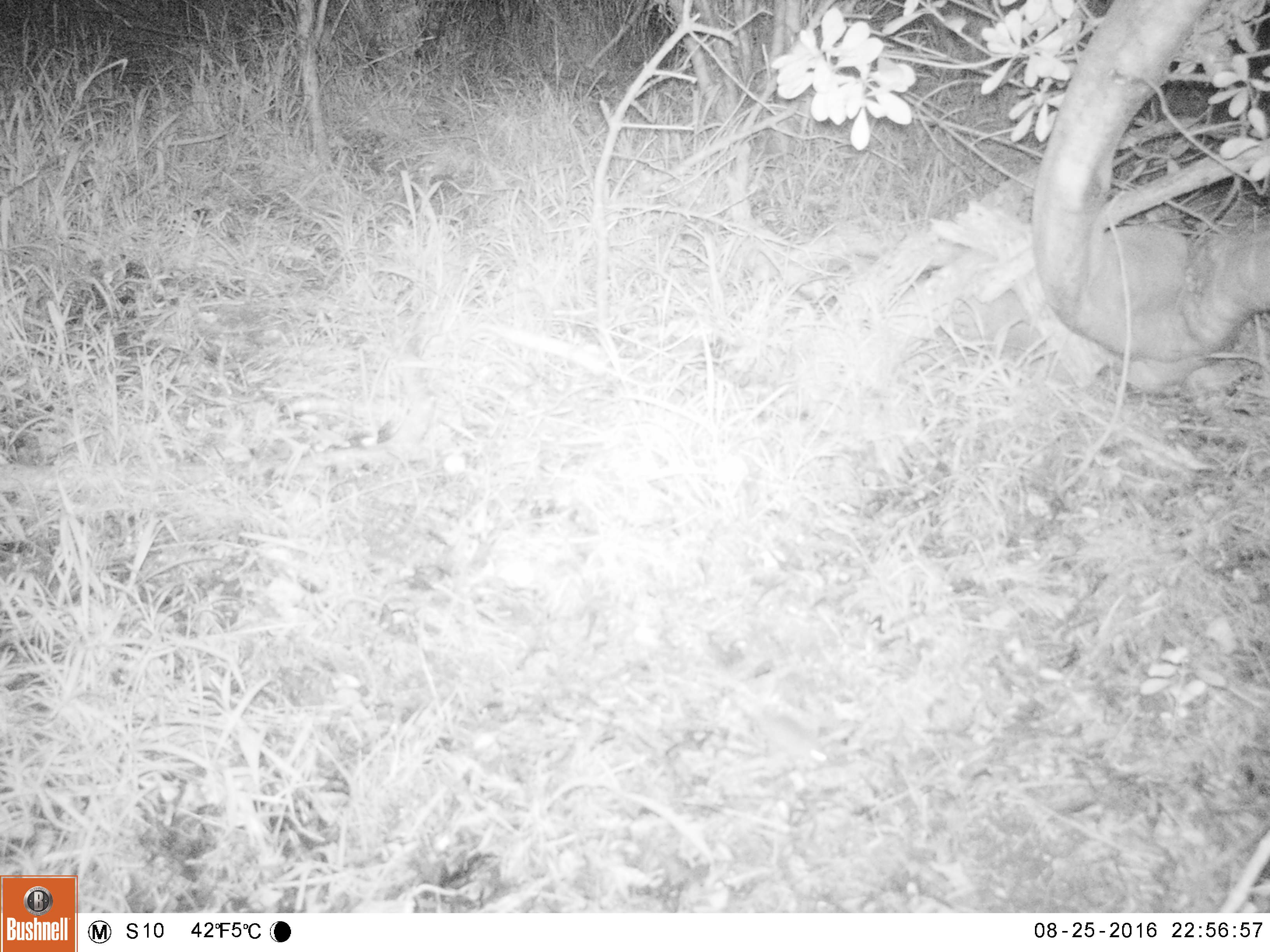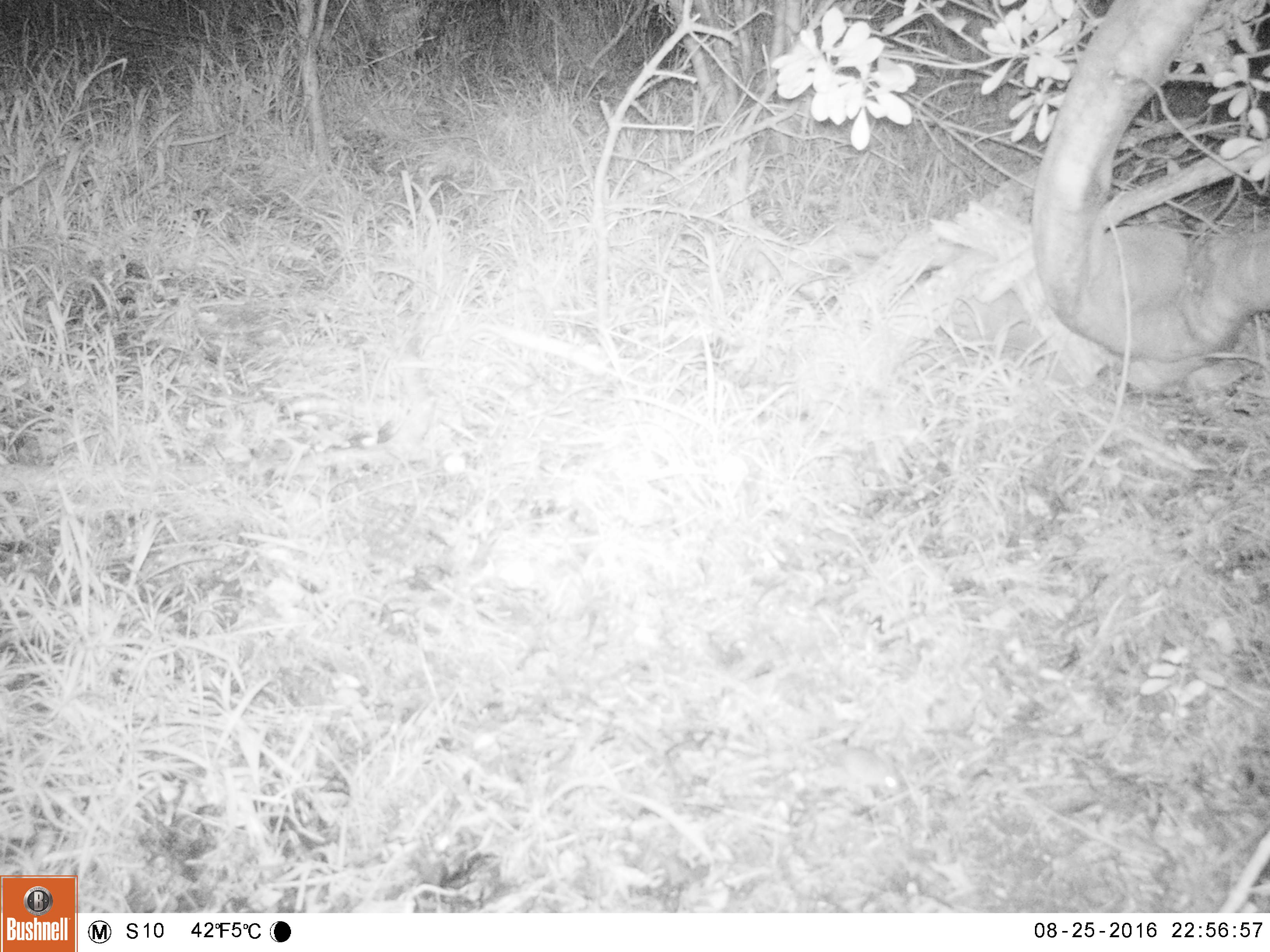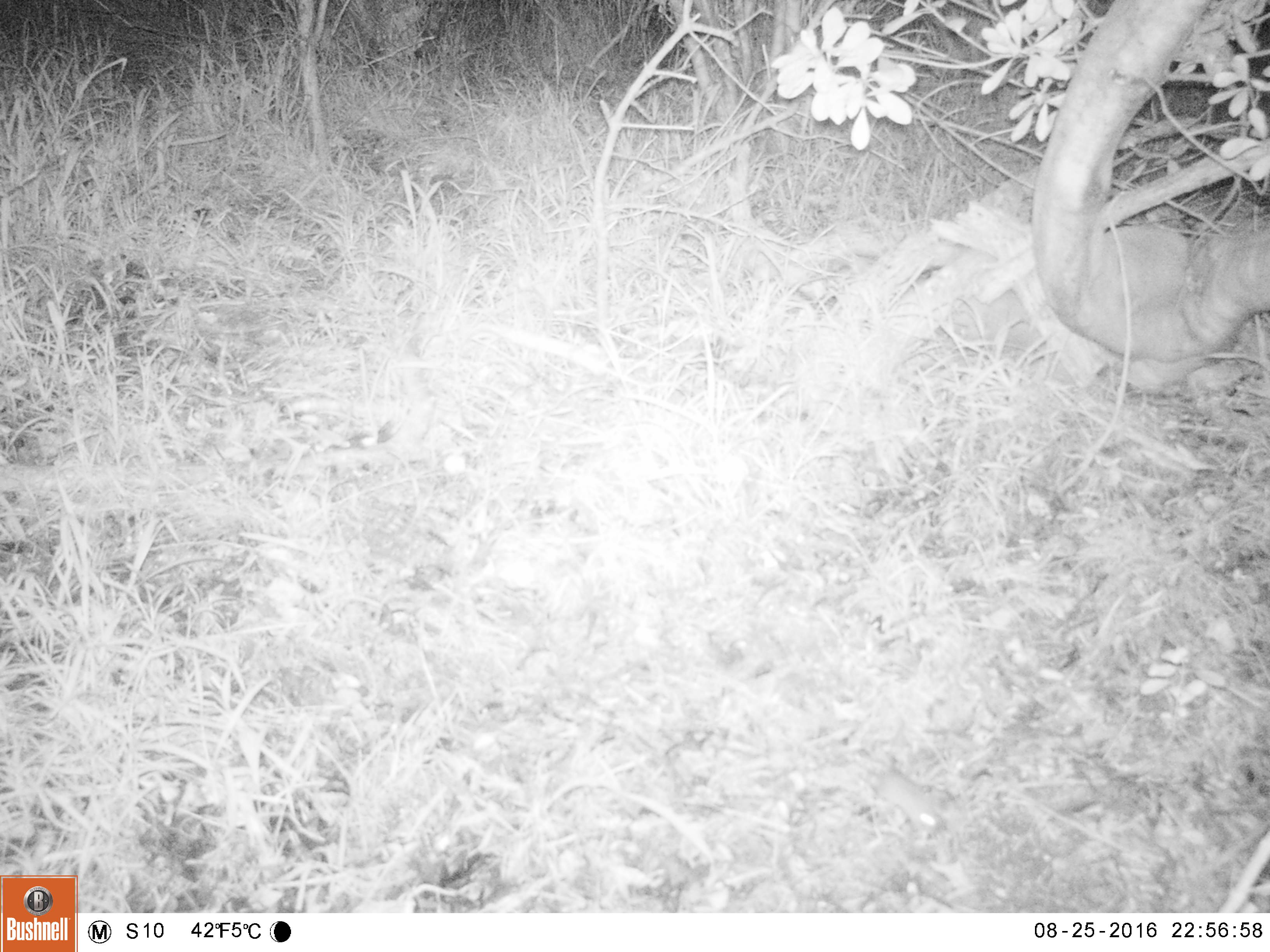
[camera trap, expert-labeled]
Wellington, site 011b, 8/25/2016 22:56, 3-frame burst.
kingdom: Animalia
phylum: Chordata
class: Mammalia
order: Rodentia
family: Muridae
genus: Mus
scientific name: Mus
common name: mouse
Mouse (Mus).